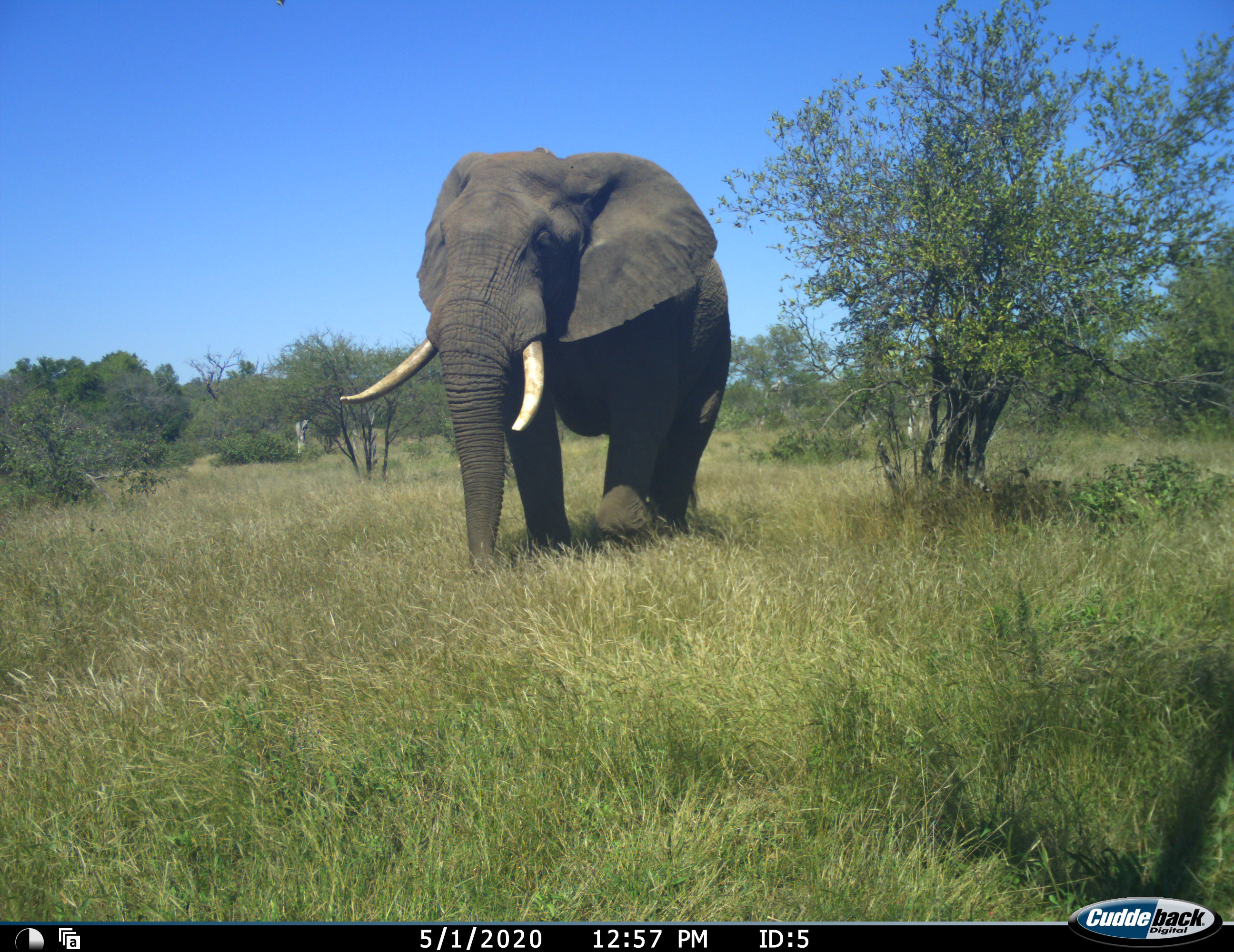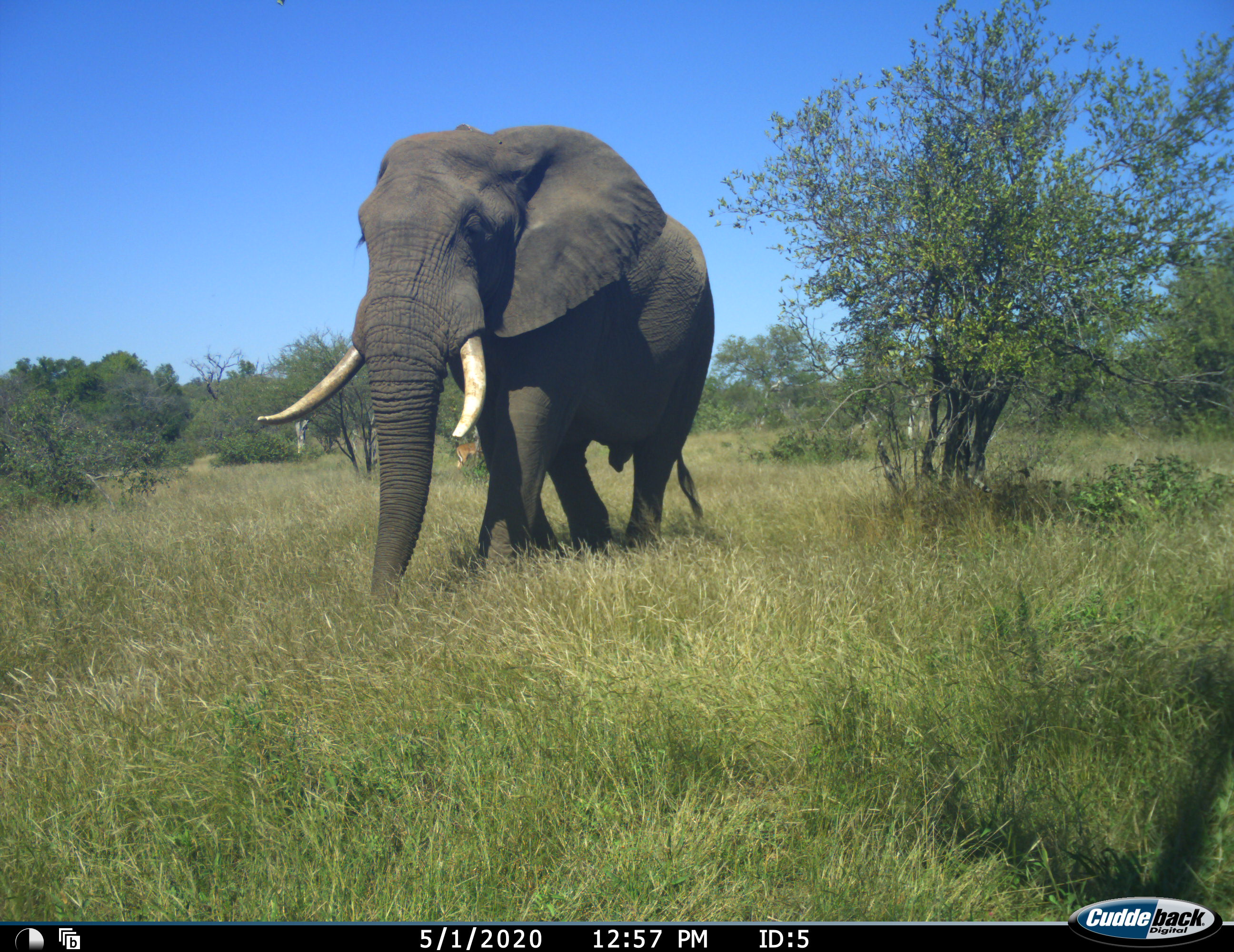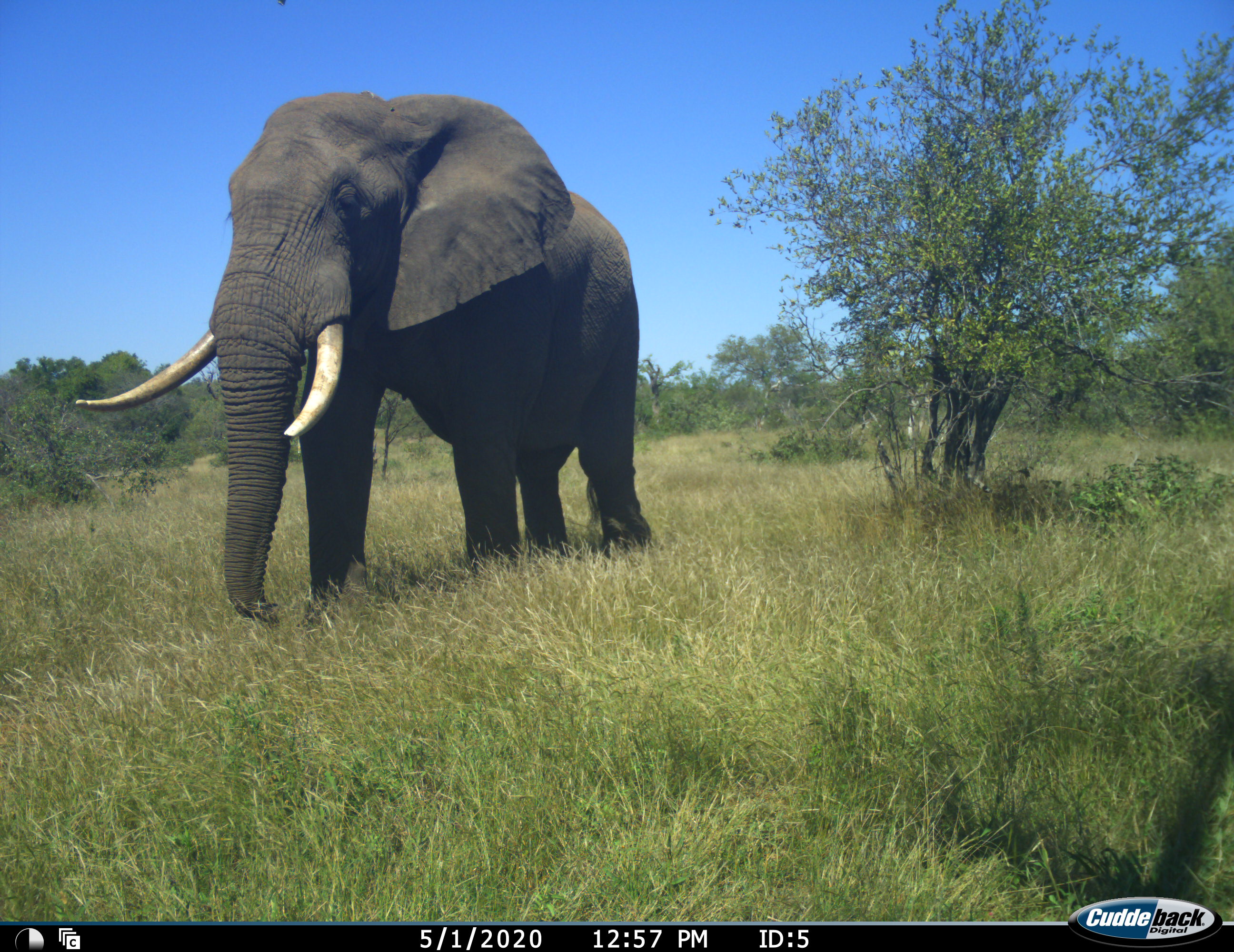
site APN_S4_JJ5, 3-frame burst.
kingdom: Animalia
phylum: Chordata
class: Mammalia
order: Proboscidea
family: Elephantidae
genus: Loxodonta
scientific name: Loxodonta africana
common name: african bush elephant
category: elephant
Elephant (african bush elephant) (Loxodonta africana), count 1. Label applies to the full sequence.